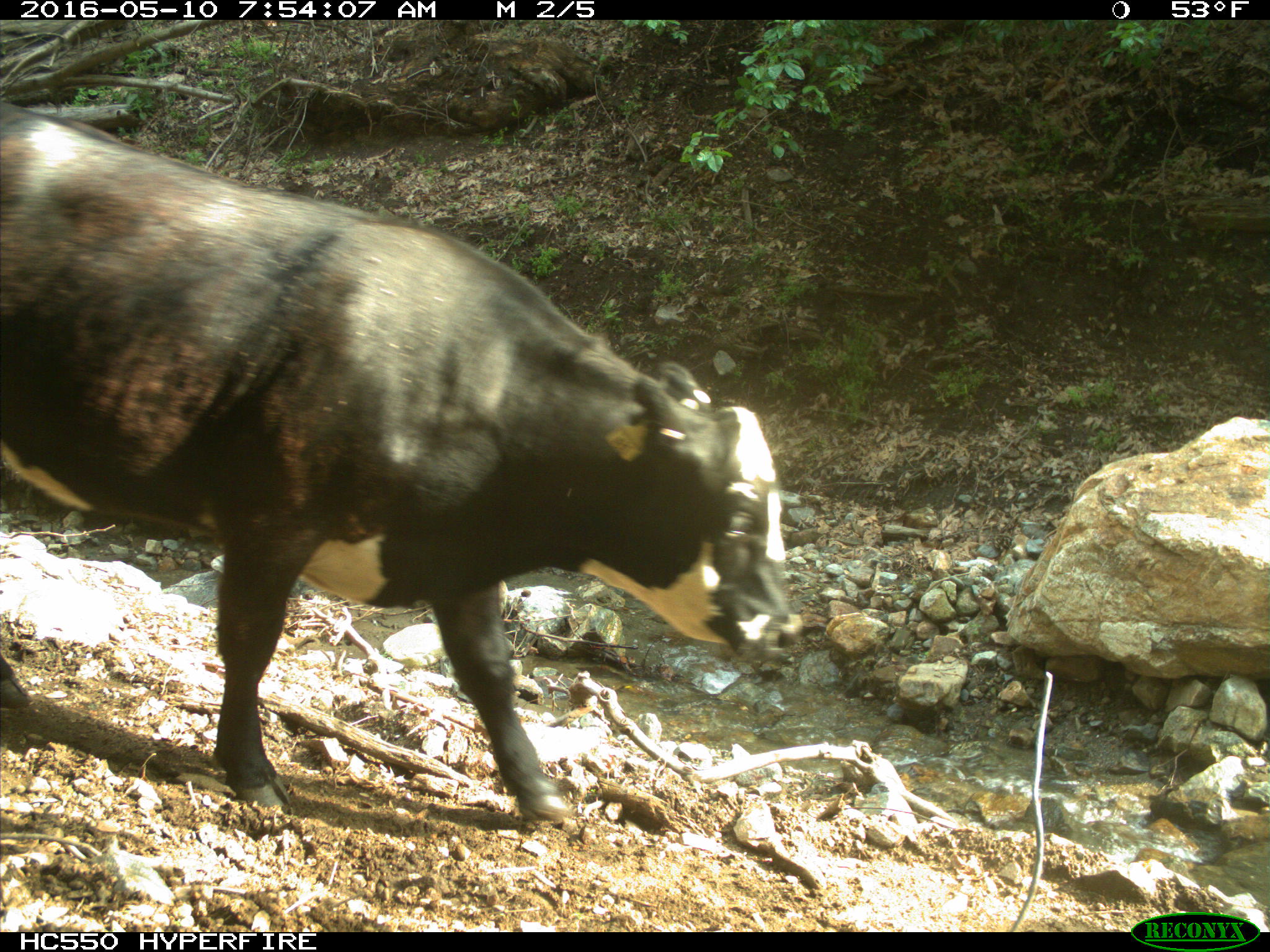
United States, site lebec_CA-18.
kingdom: Animalia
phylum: Chordata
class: Mammalia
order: Artiodactyla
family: Bovidae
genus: Bos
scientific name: Bos taurus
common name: domestic cow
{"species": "Bos taurus (domestic cow)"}